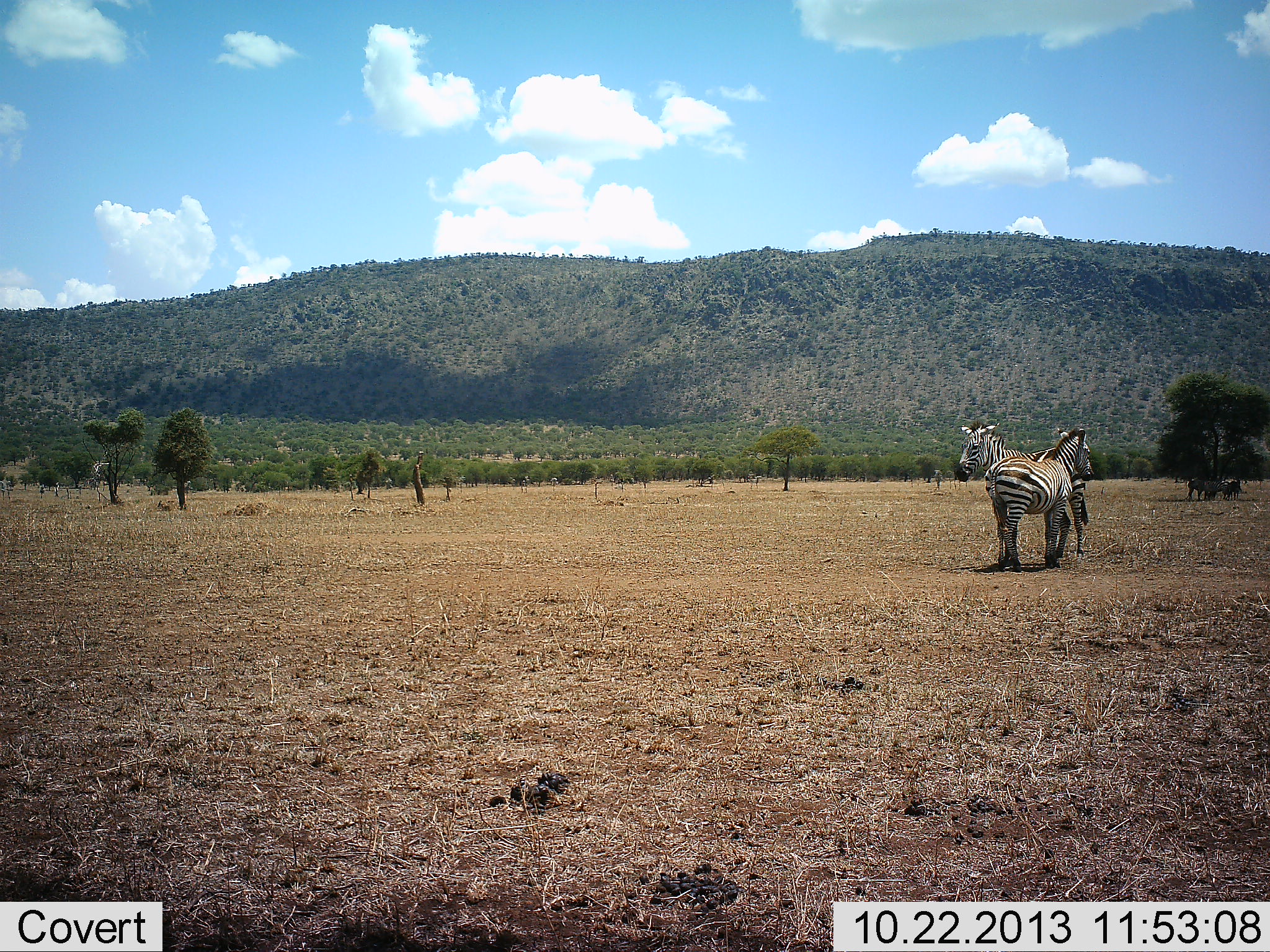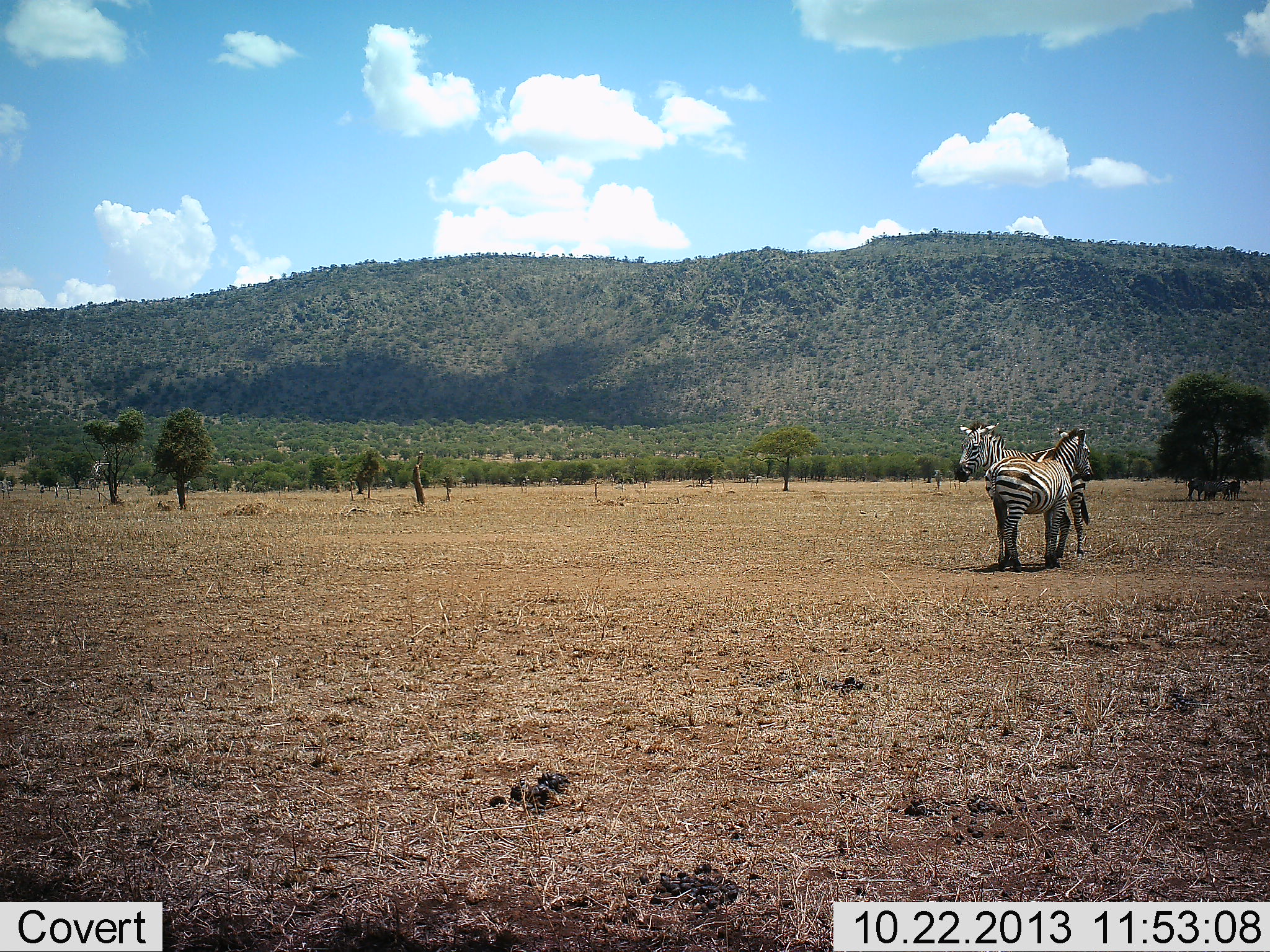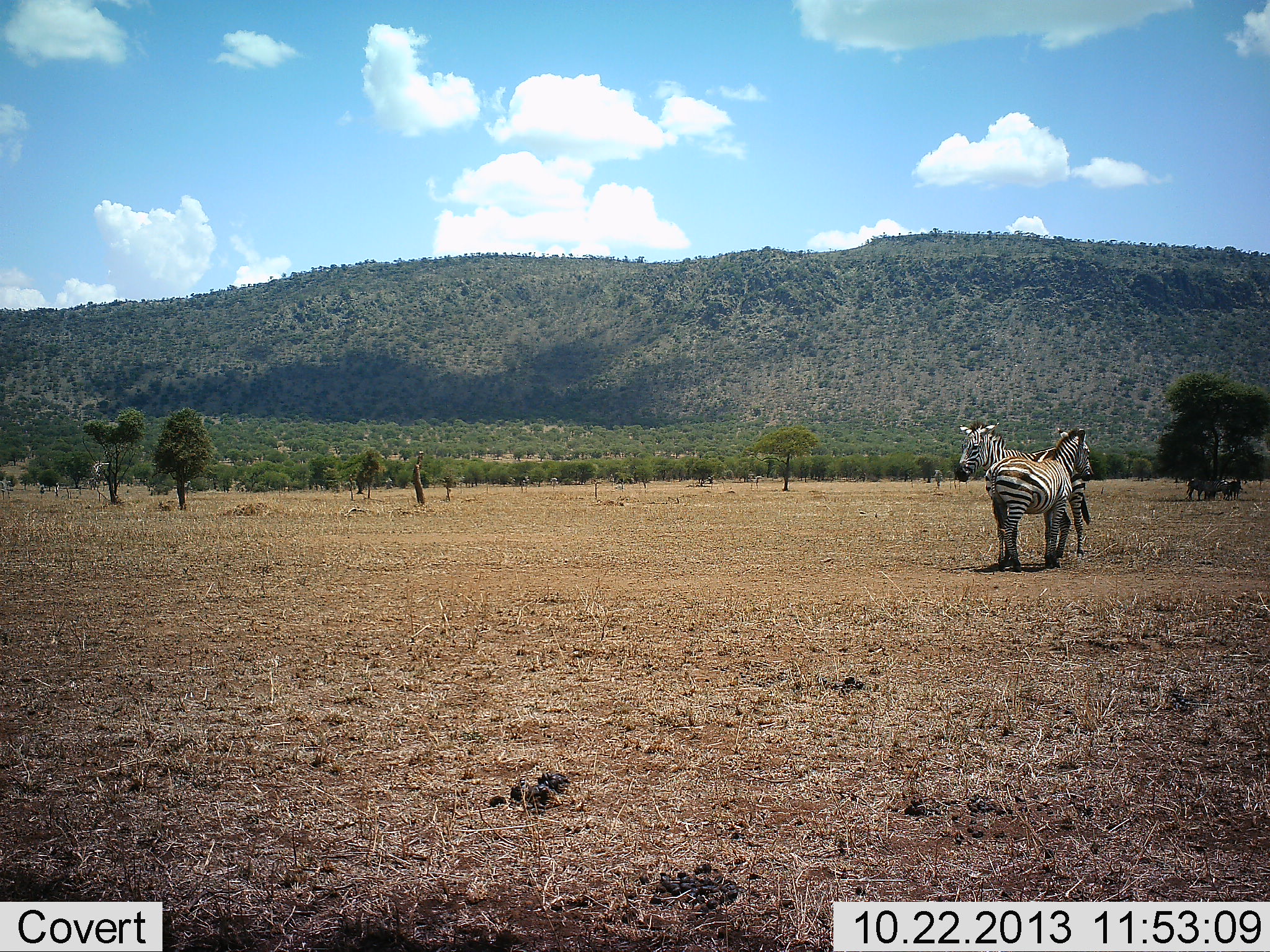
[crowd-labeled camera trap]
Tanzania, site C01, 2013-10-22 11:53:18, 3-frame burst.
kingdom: Animalia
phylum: Chordata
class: Mammalia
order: Perissodactyla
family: Equidae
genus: Equus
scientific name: Equus quagga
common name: plains zebra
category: zebra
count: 2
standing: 100%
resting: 0%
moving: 0%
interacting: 10%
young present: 0%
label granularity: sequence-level